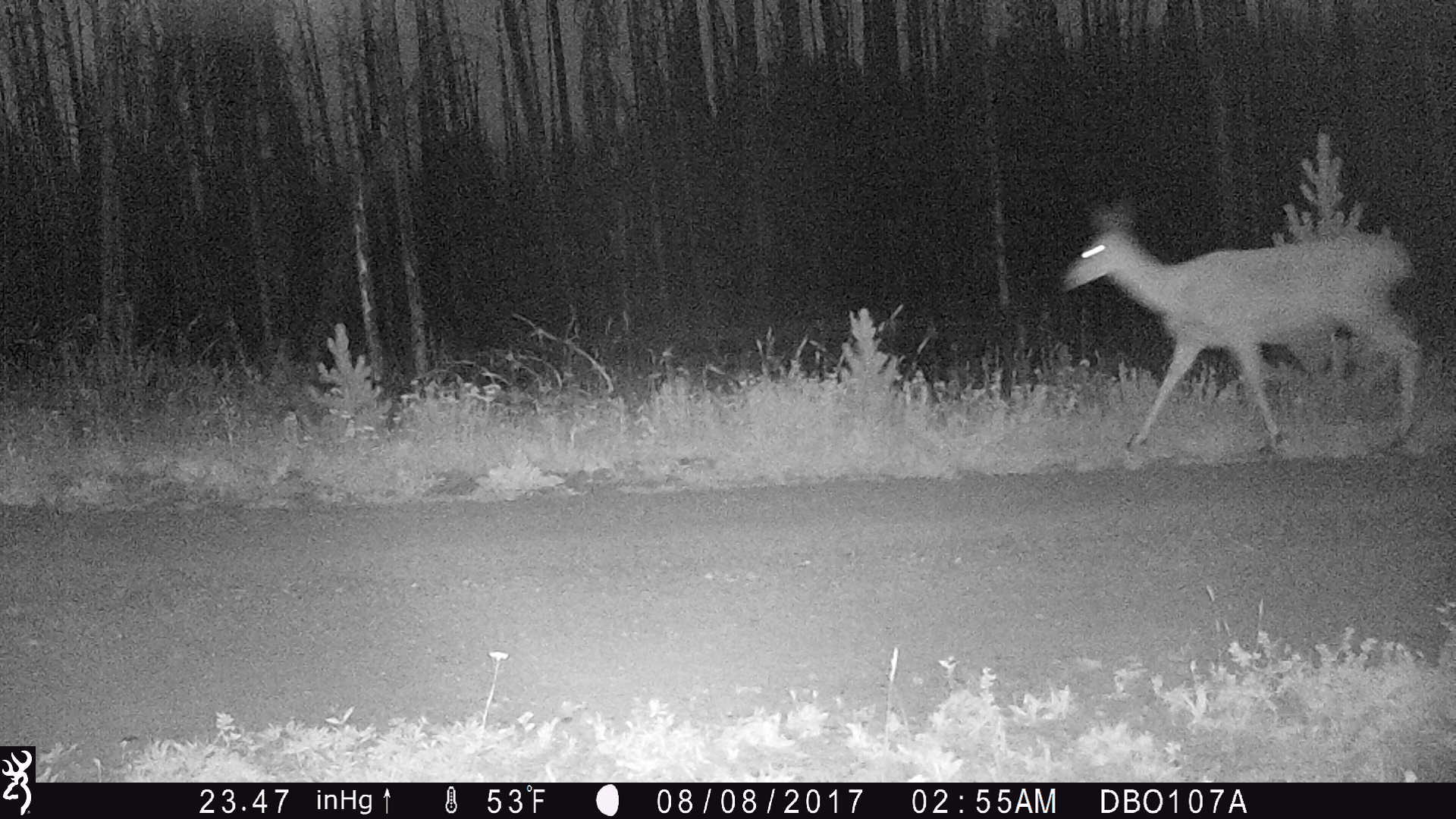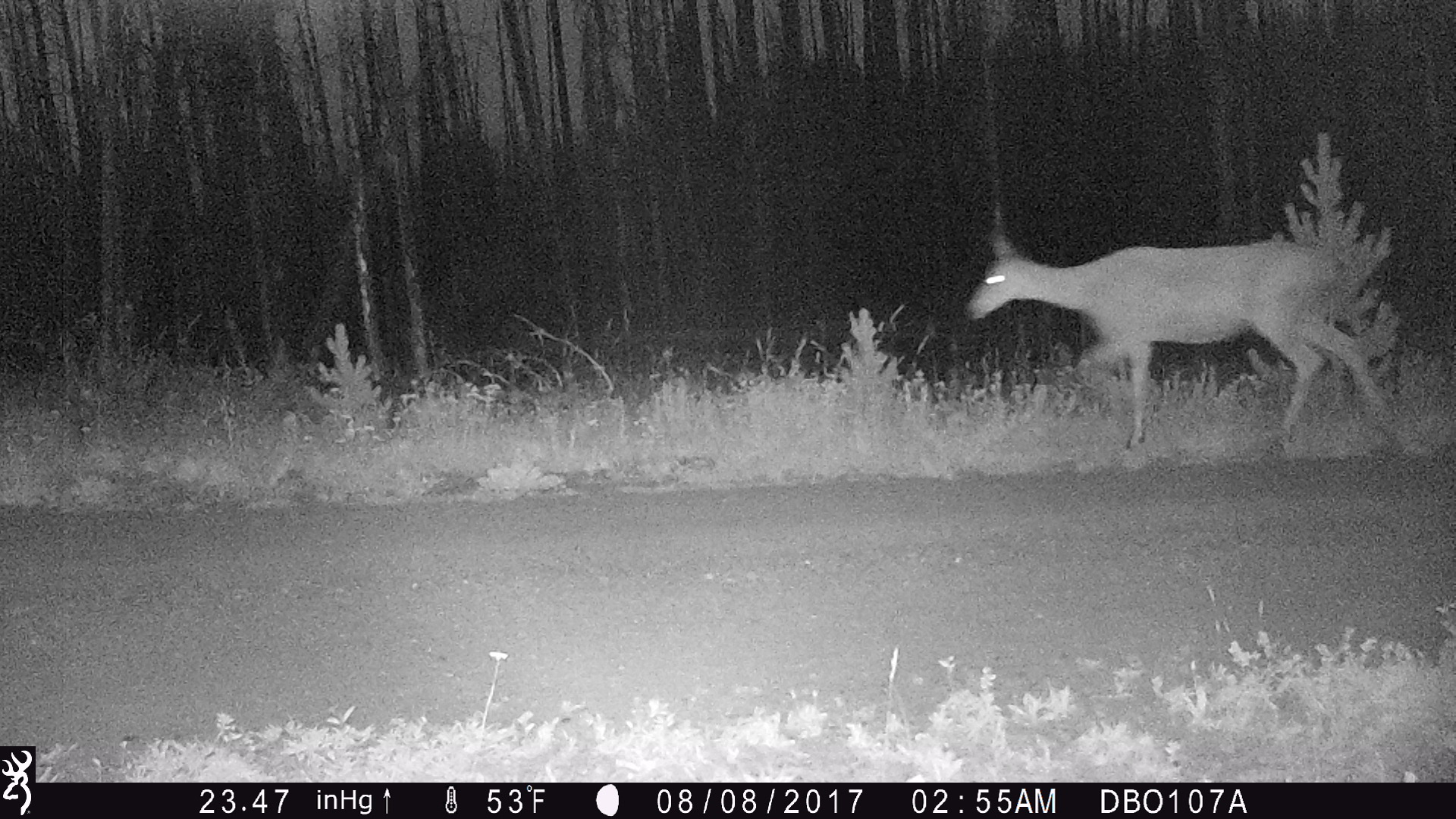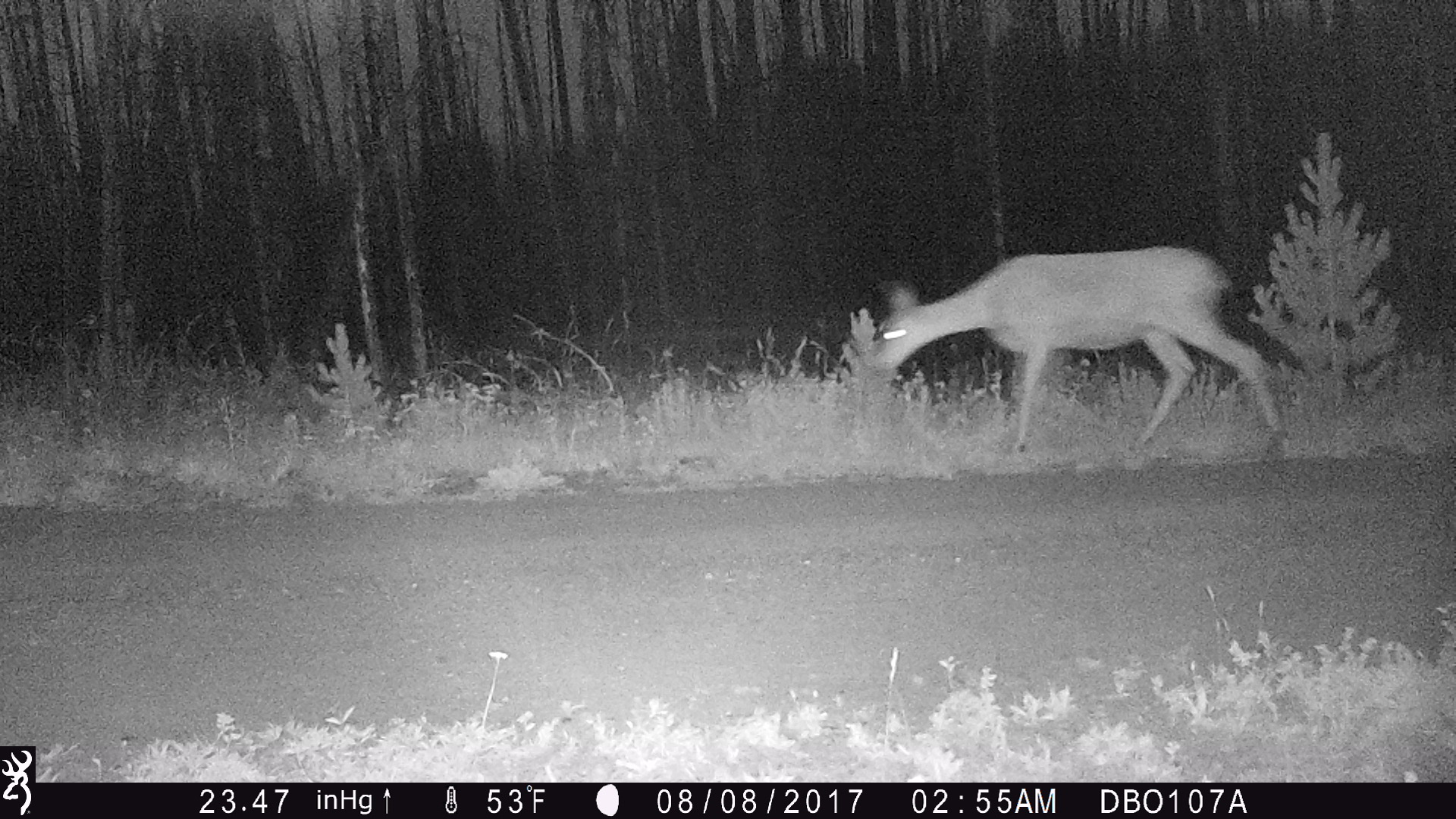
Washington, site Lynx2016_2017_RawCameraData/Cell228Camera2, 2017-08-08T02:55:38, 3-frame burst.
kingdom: Animalia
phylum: Chordata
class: Mammalia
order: Artiodactyla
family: Cervidae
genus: Odocoileus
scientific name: Odocoileus hemionus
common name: mule deer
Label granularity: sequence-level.